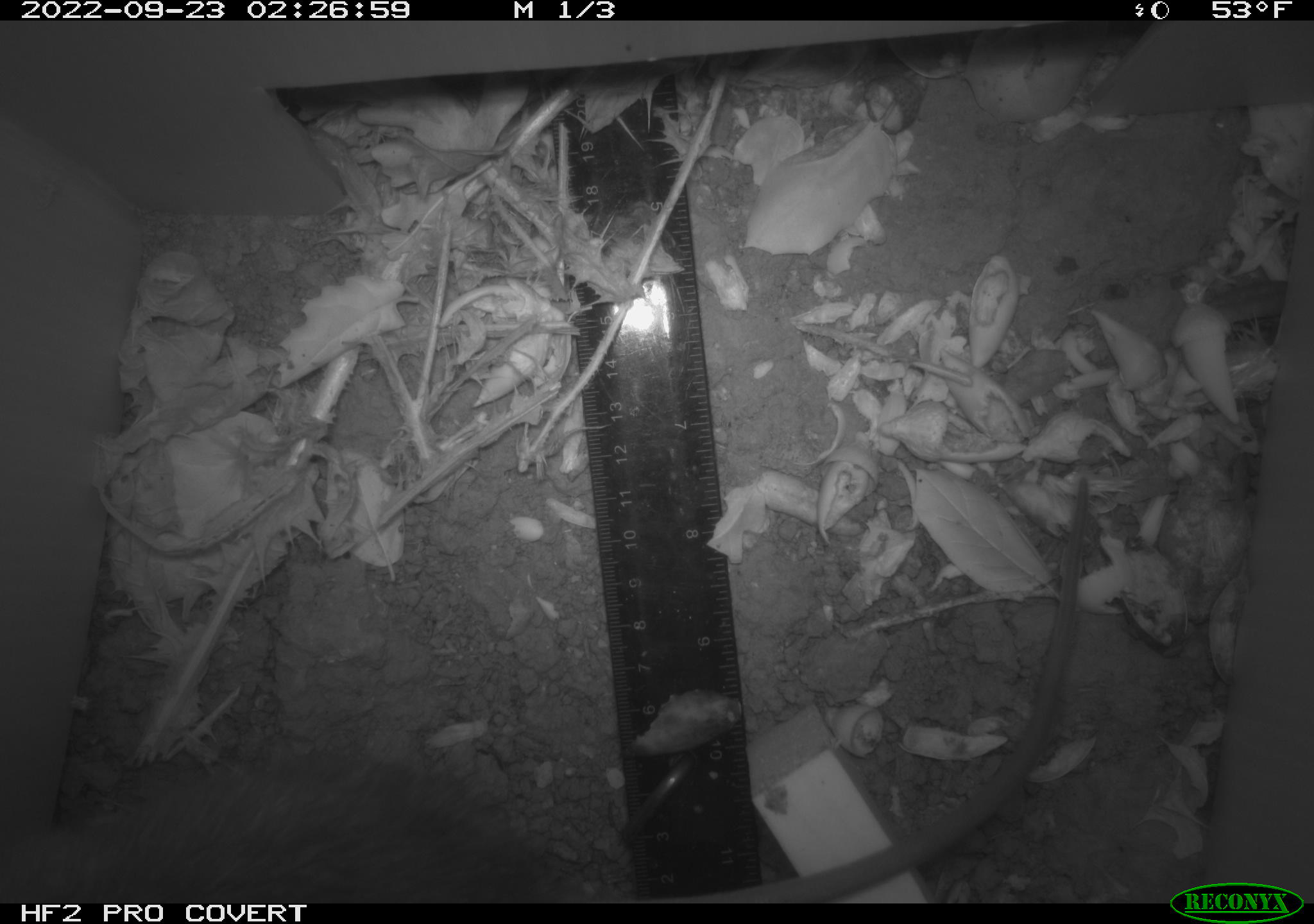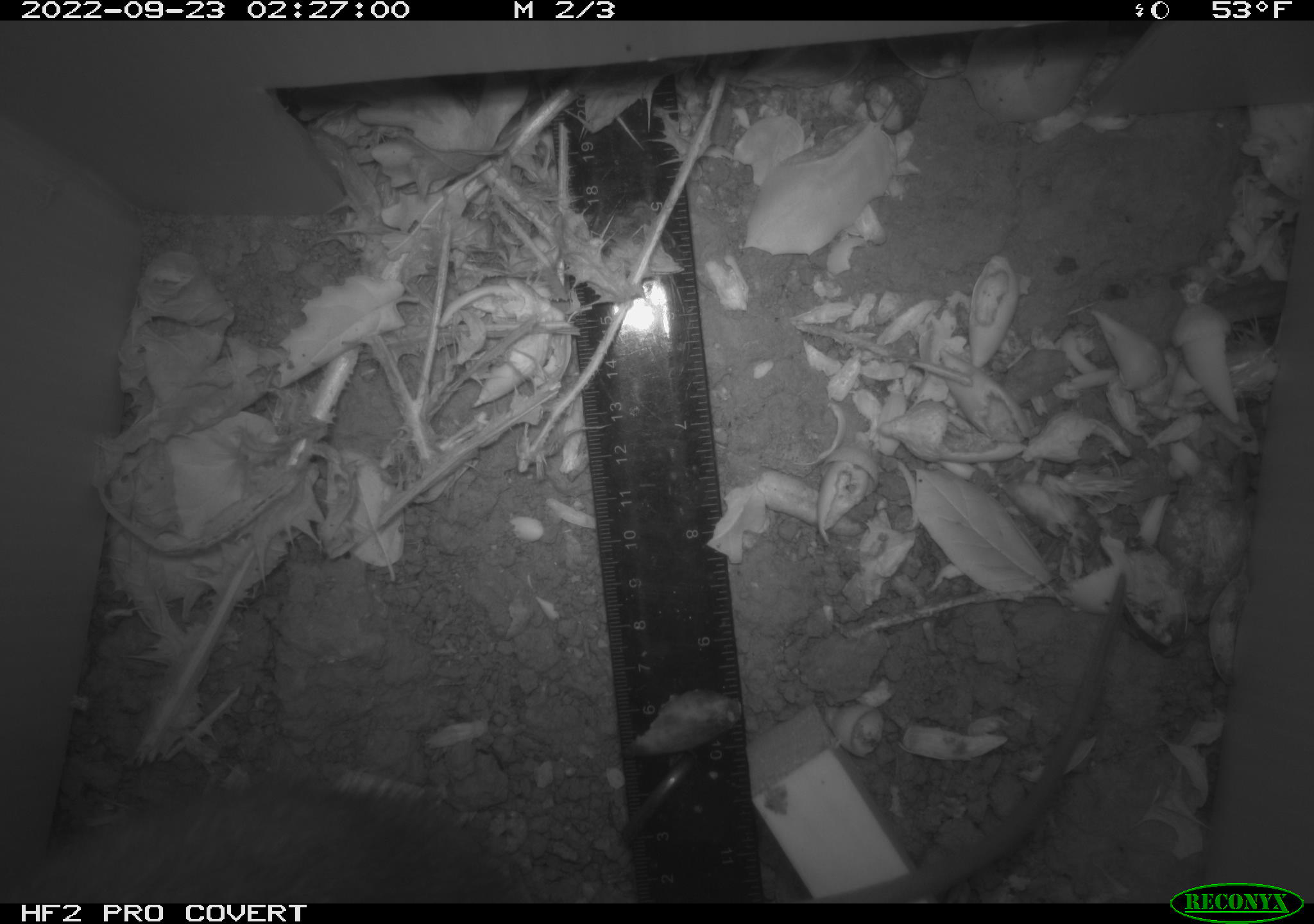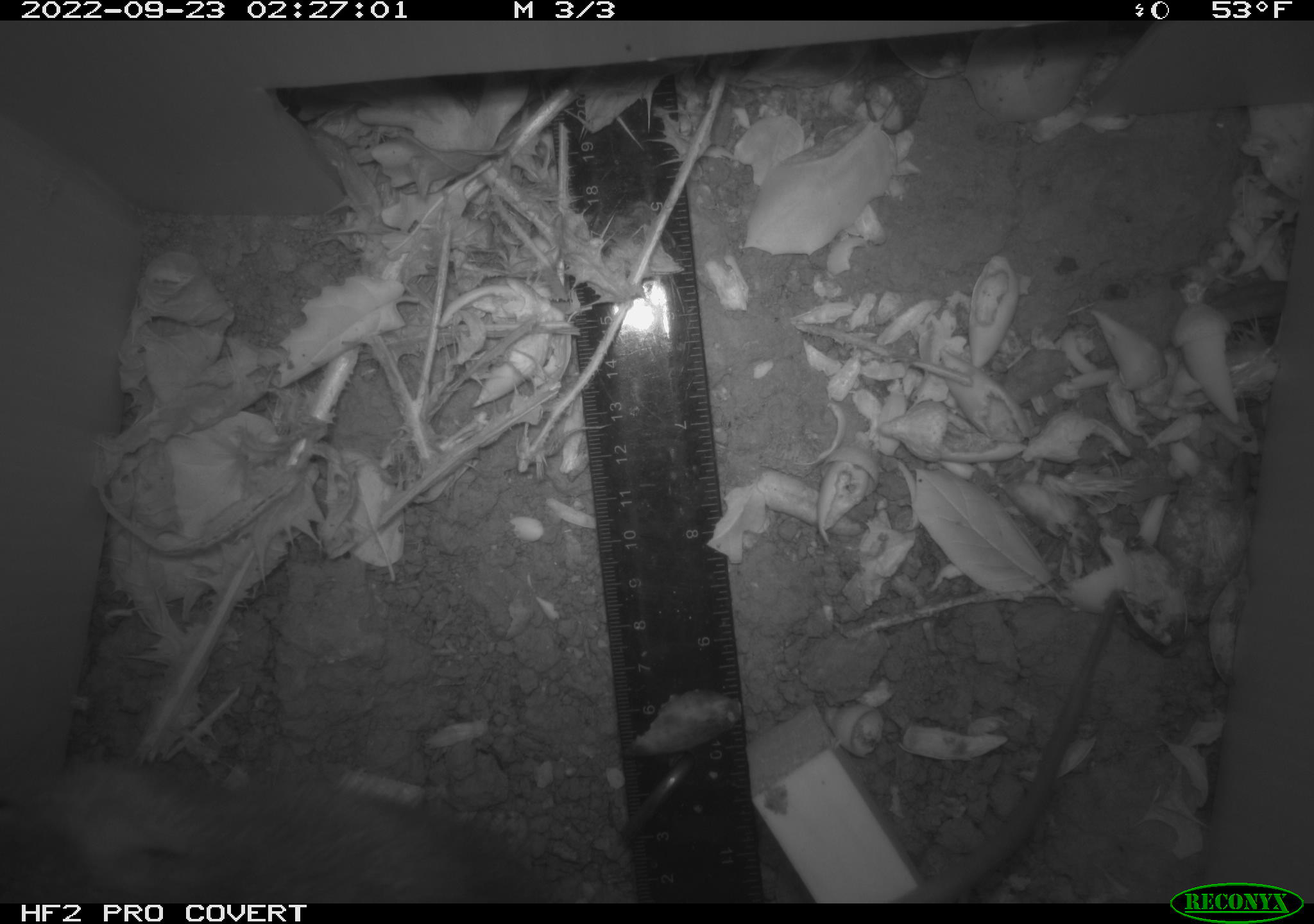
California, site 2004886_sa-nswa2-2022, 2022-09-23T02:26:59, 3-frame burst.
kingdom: Animalia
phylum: Chordata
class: Mammalia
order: Rodentia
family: Muridae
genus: Rattus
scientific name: Rattus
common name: rat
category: rattus species